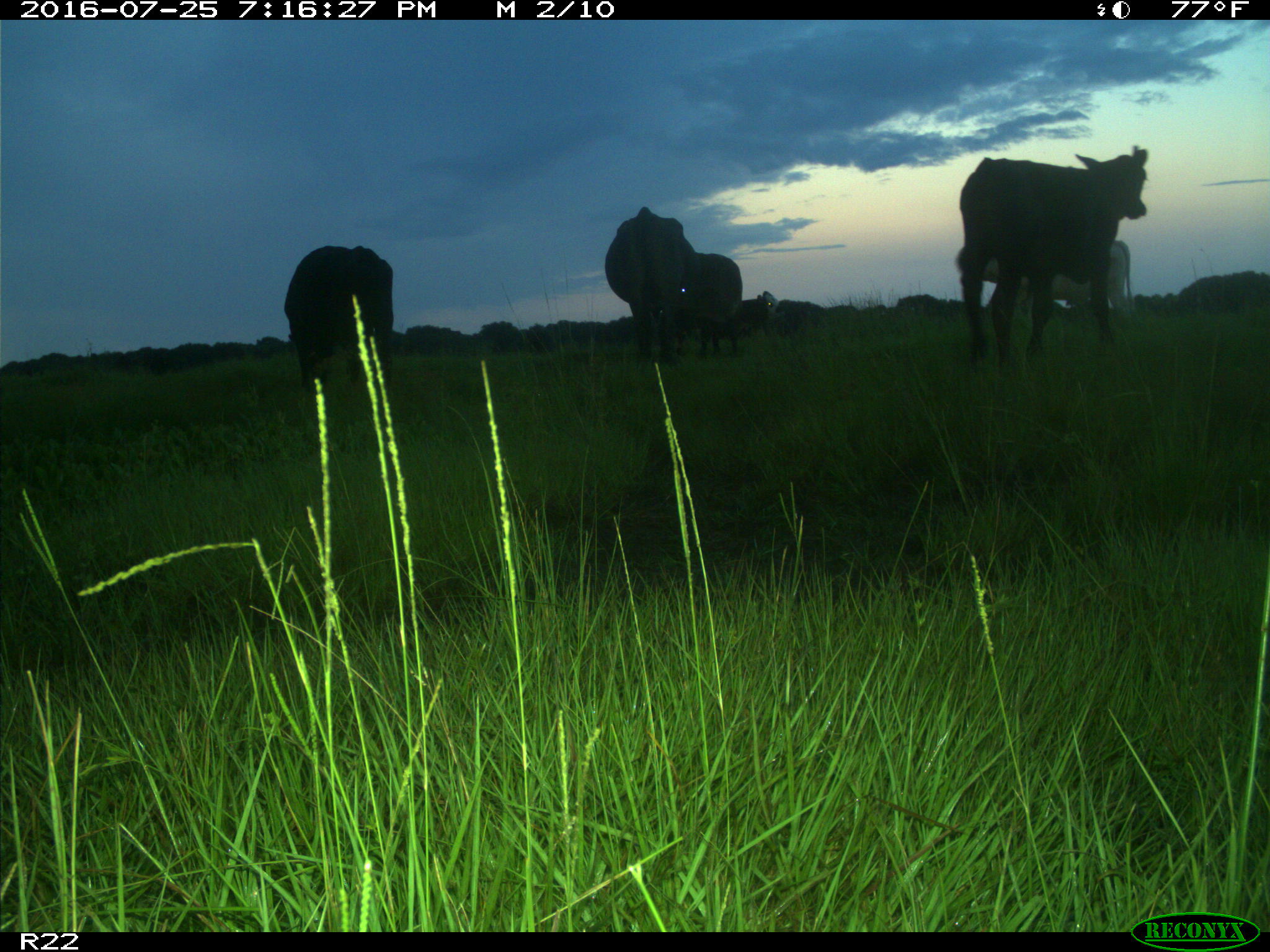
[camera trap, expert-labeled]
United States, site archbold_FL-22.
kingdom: Animalia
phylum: Chordata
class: Mammalia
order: Artiodactyla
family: Bovidae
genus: Bos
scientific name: Bos taurus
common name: domestic cow